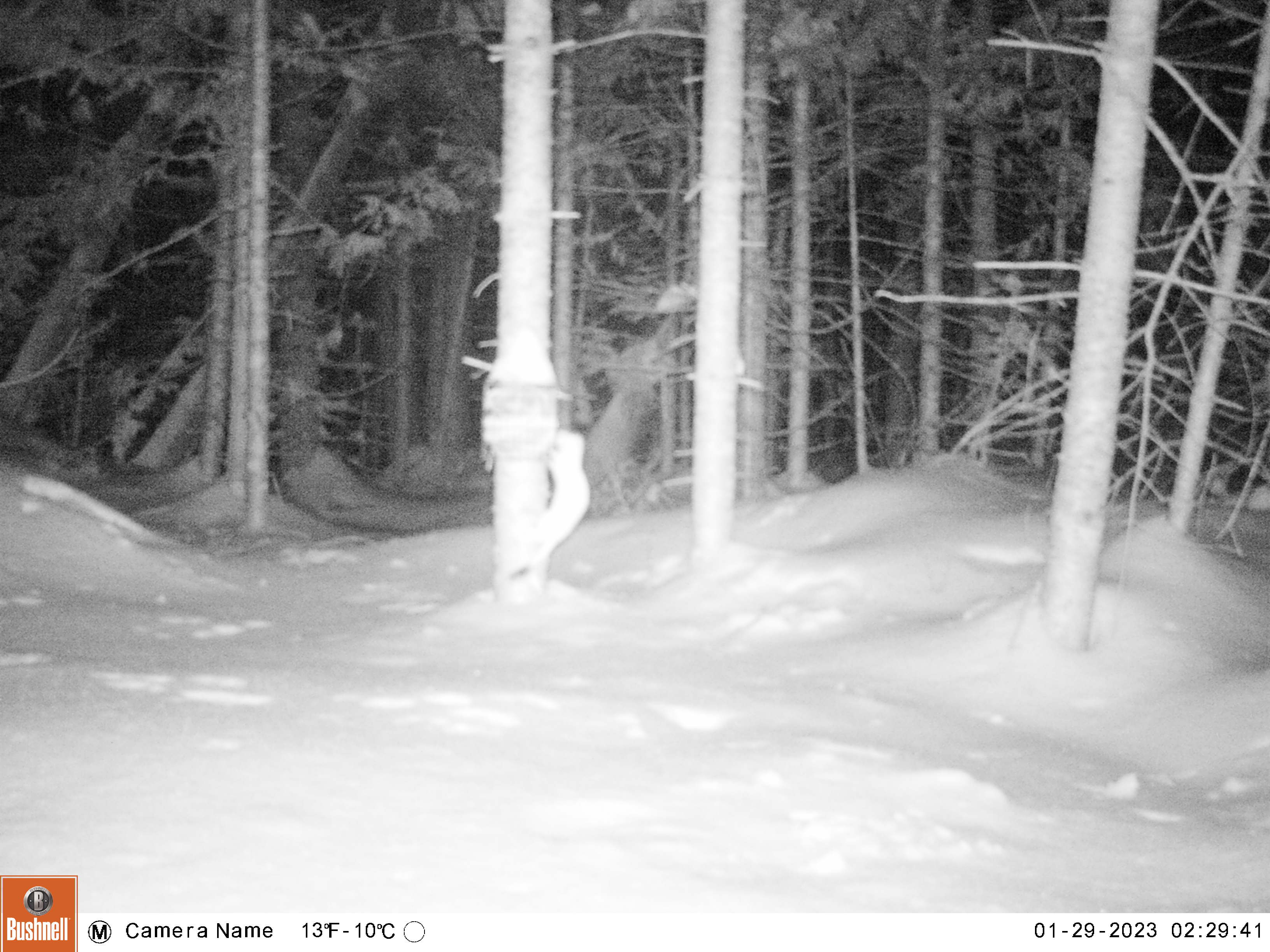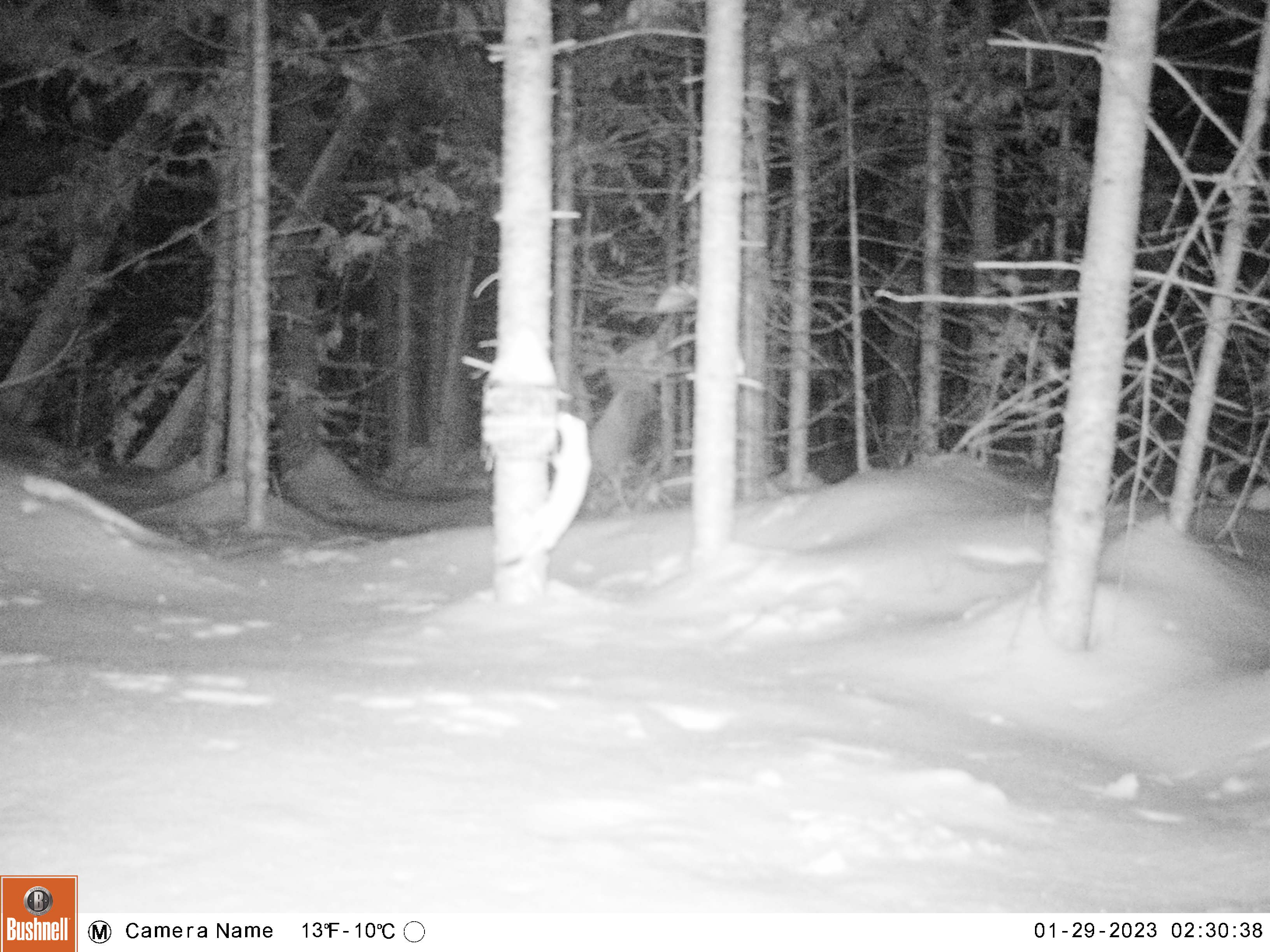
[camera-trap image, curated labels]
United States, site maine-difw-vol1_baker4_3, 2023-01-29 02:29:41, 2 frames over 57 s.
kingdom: Animalia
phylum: Chordata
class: Mammalia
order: Carnivora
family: Mustelidae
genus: Mustela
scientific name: Mustela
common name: weasel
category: weasel sp.